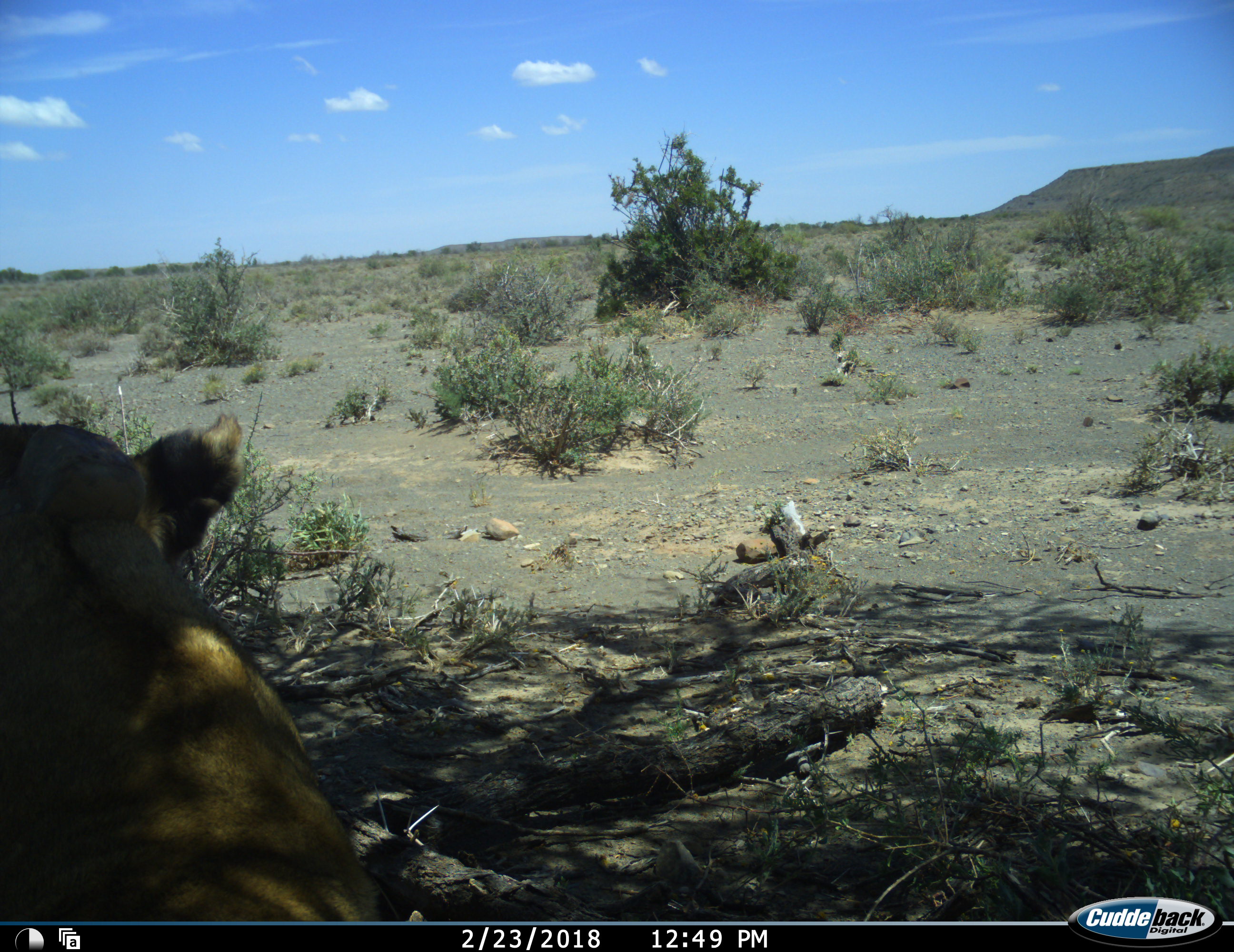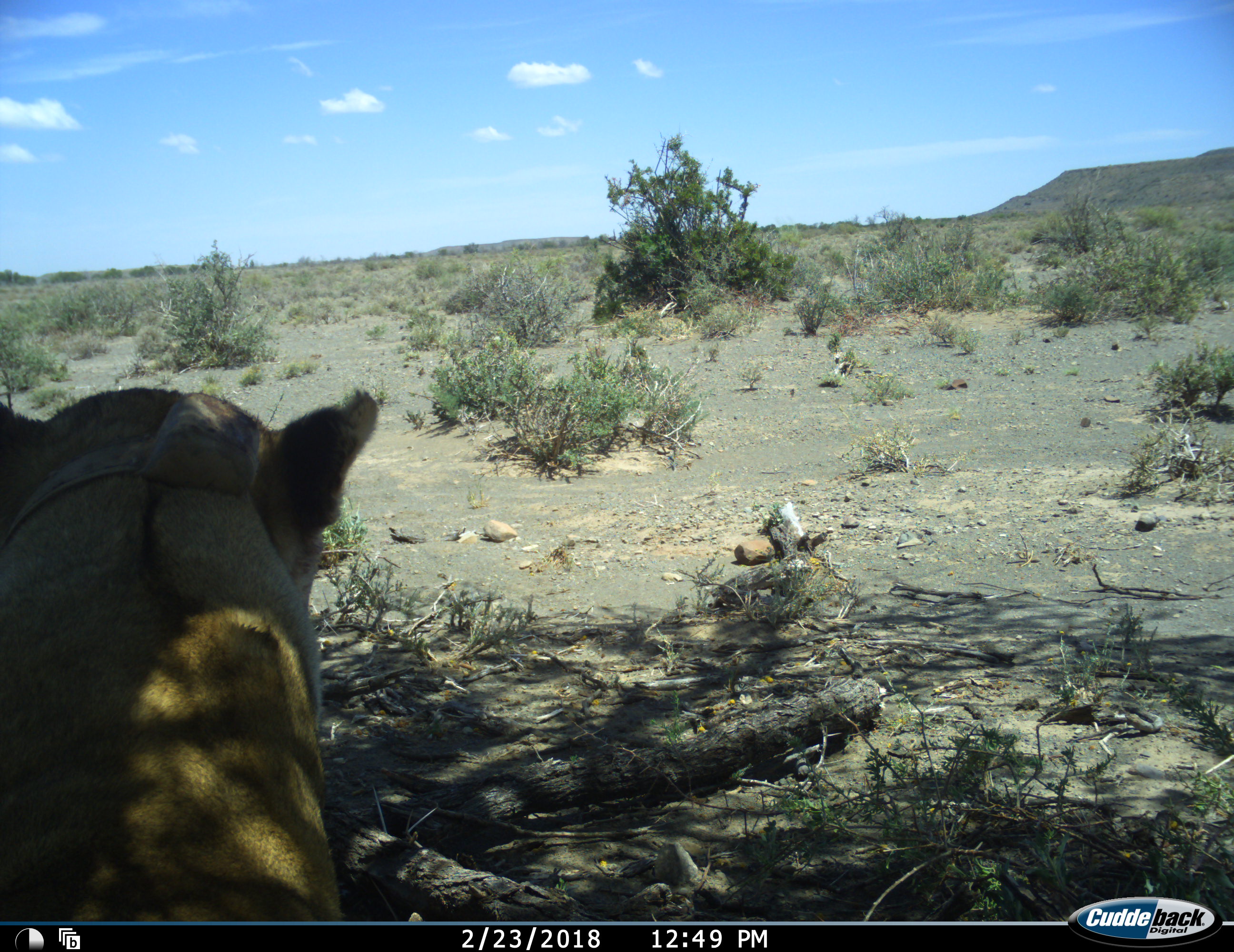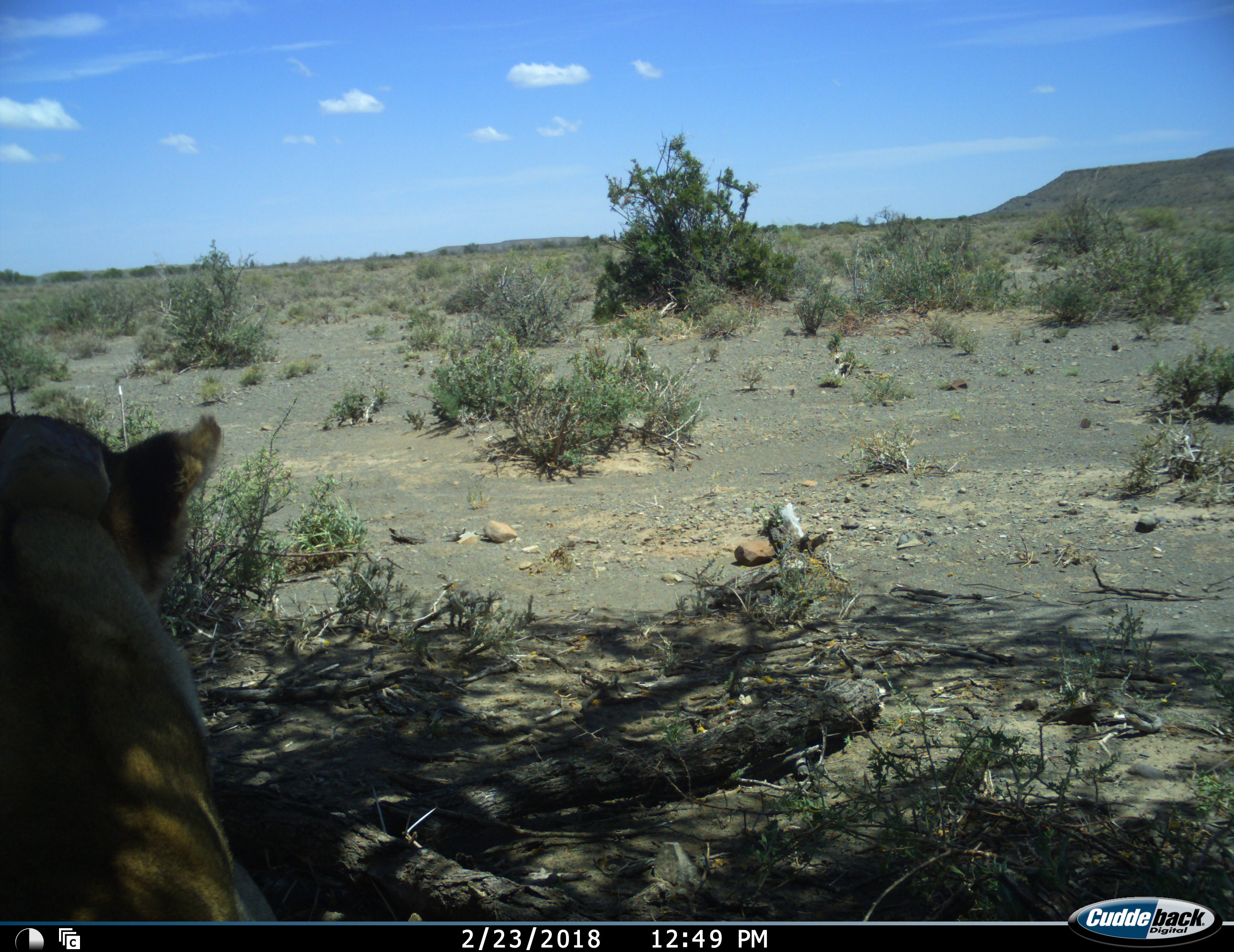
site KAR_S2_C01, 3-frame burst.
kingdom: Animalia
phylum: Chordata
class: Mammalia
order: Carnivora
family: Felidae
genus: Panthera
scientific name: Panthera leo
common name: lion female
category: lionfemale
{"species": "lionfemale (lion female) (Panthera leo)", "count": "1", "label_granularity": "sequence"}